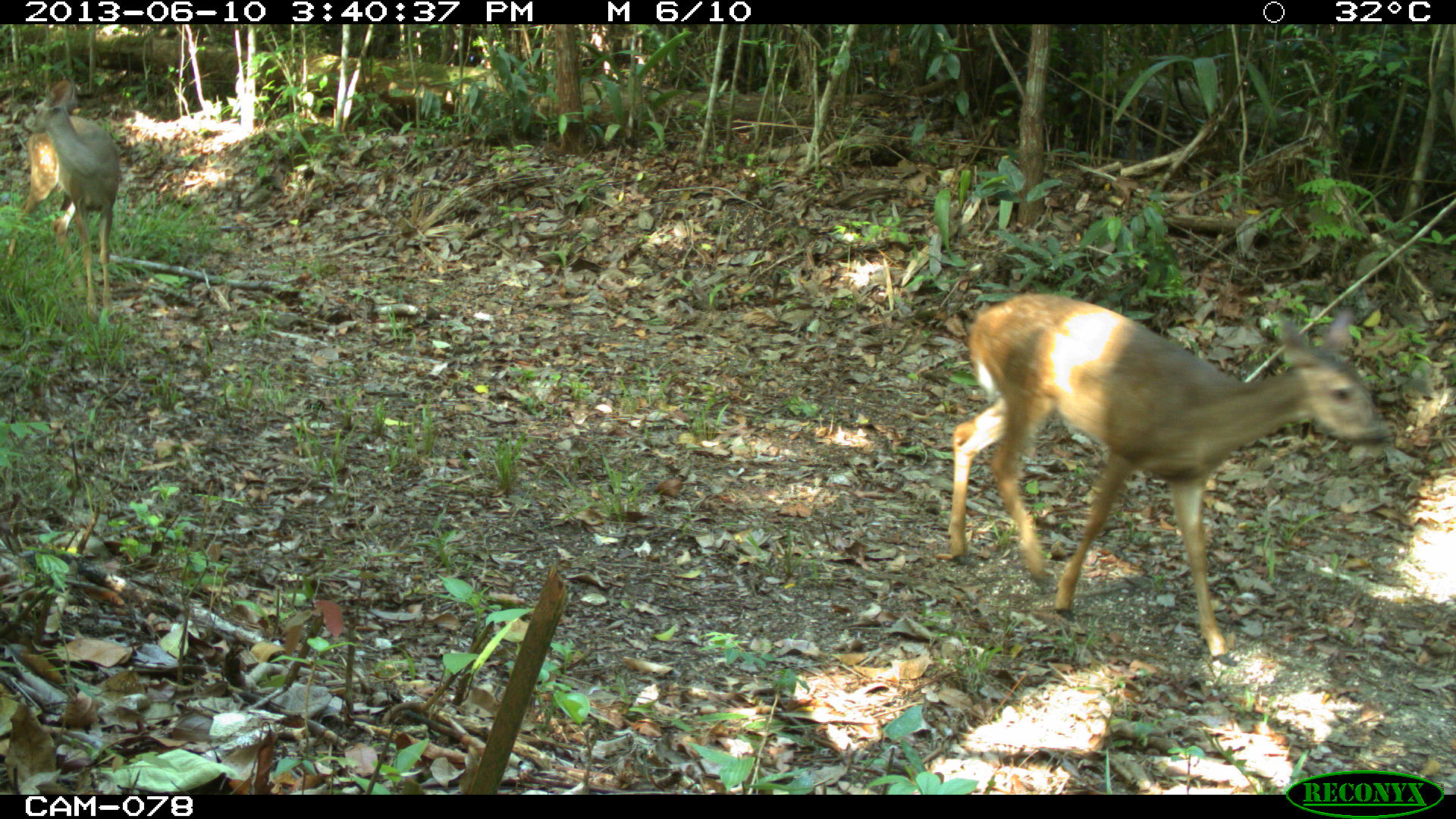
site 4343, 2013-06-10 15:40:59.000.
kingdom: Animalia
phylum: Chordata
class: Mammalia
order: Artiodactyla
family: Cervidae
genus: Odocoileus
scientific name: Odocoileus virginianus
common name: white-tailed deer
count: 1